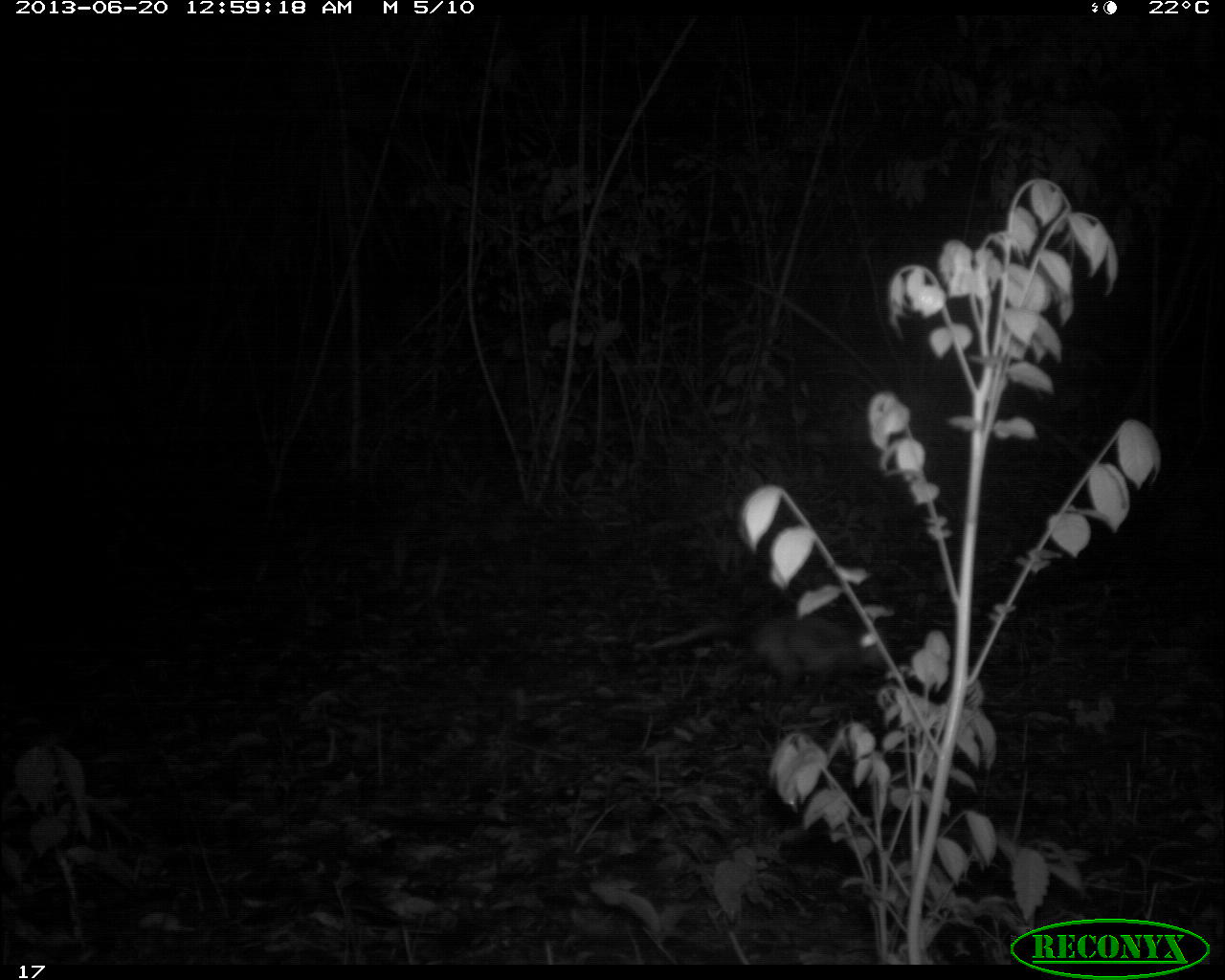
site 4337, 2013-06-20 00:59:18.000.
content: unidentified animal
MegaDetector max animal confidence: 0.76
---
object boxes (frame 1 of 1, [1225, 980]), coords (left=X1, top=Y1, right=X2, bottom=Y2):
unknown: (left=640, top=611, right=889, bottom=704)